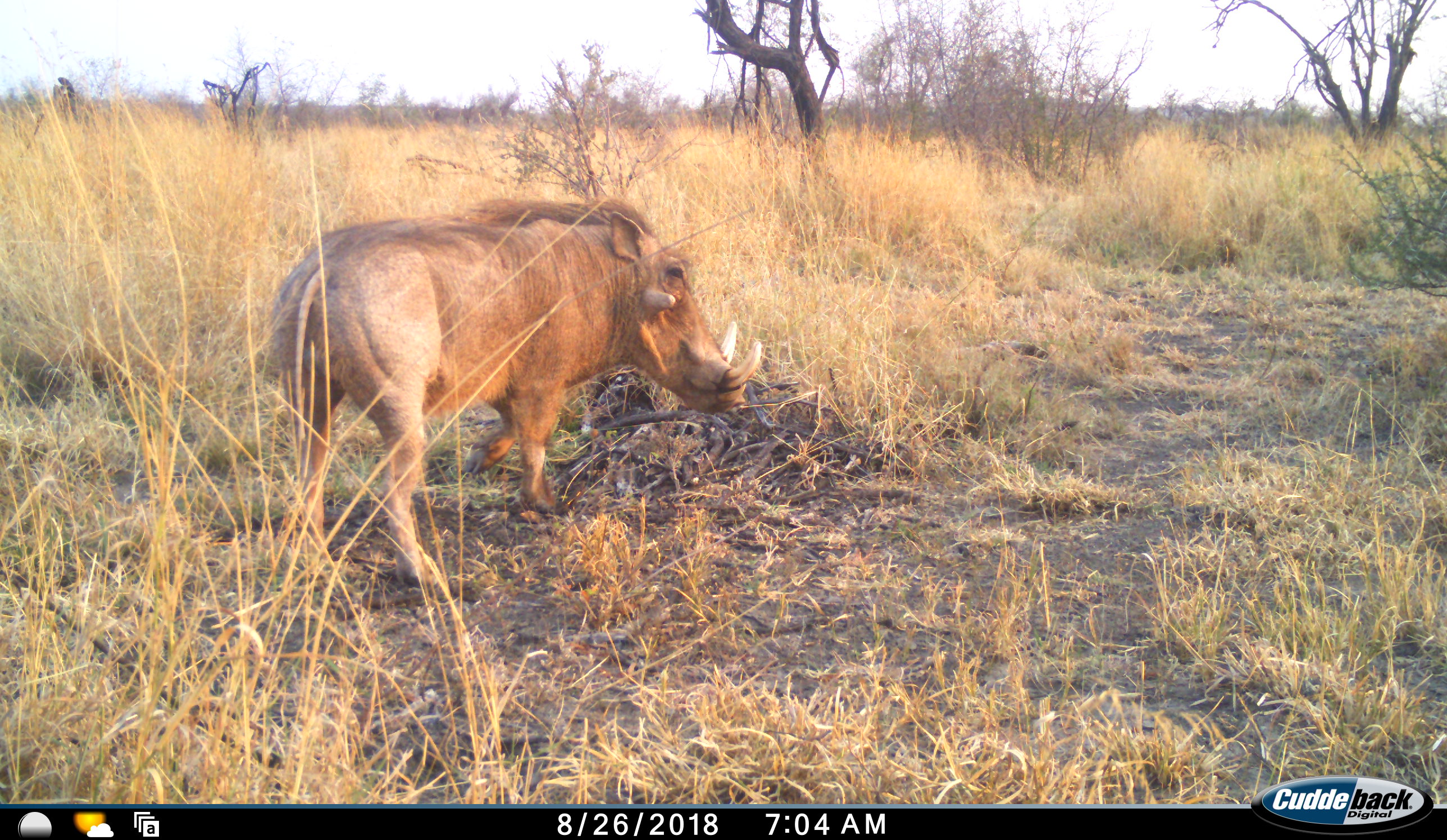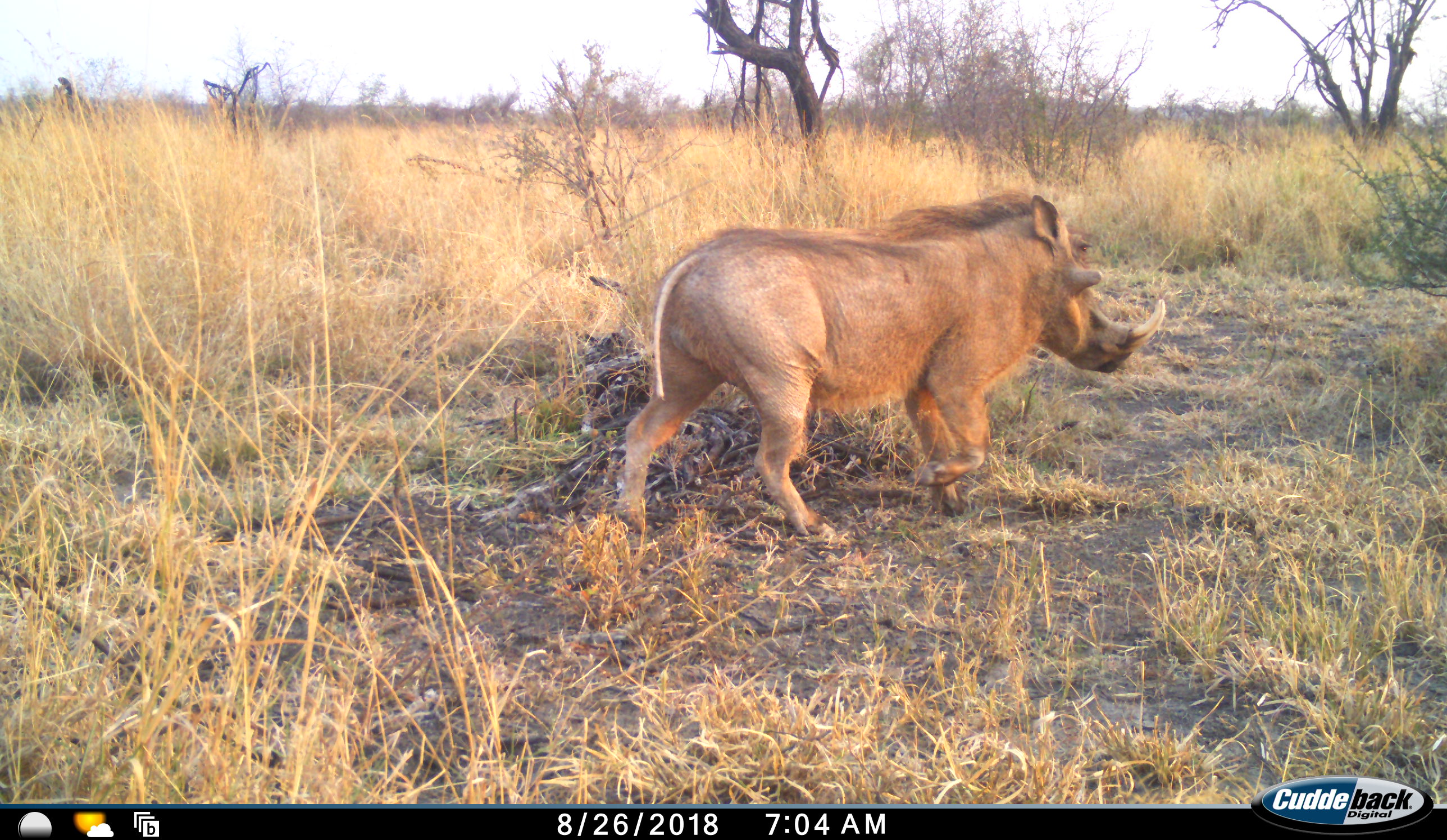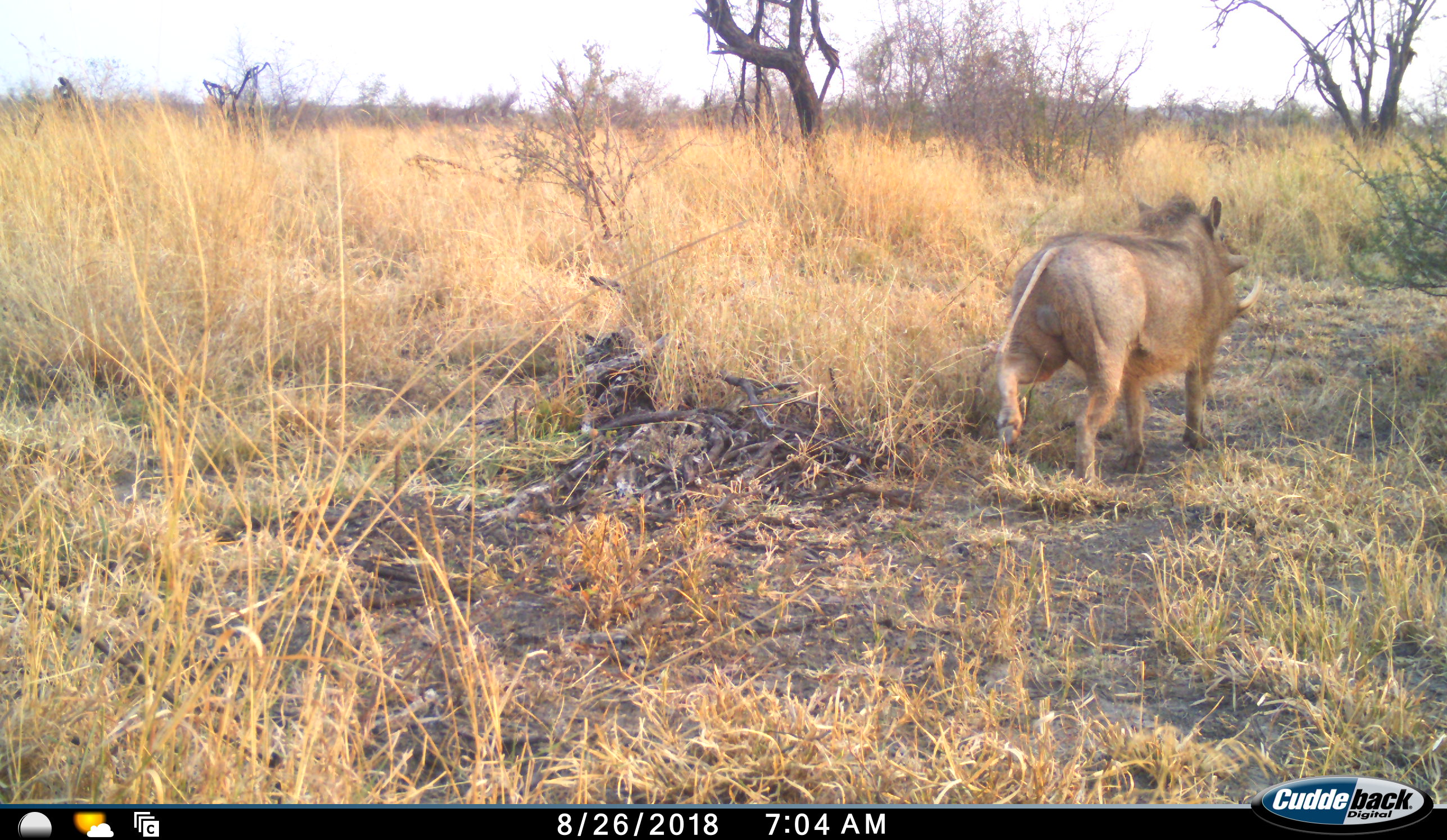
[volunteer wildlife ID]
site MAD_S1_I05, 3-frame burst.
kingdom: Animalia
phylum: Chordata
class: Mammalia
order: Artiodactyla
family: Suidae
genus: Phacochoerus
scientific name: Phacochoerus africanus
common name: warthog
Warthog (Phacochoerus africanus), count 1. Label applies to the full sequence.